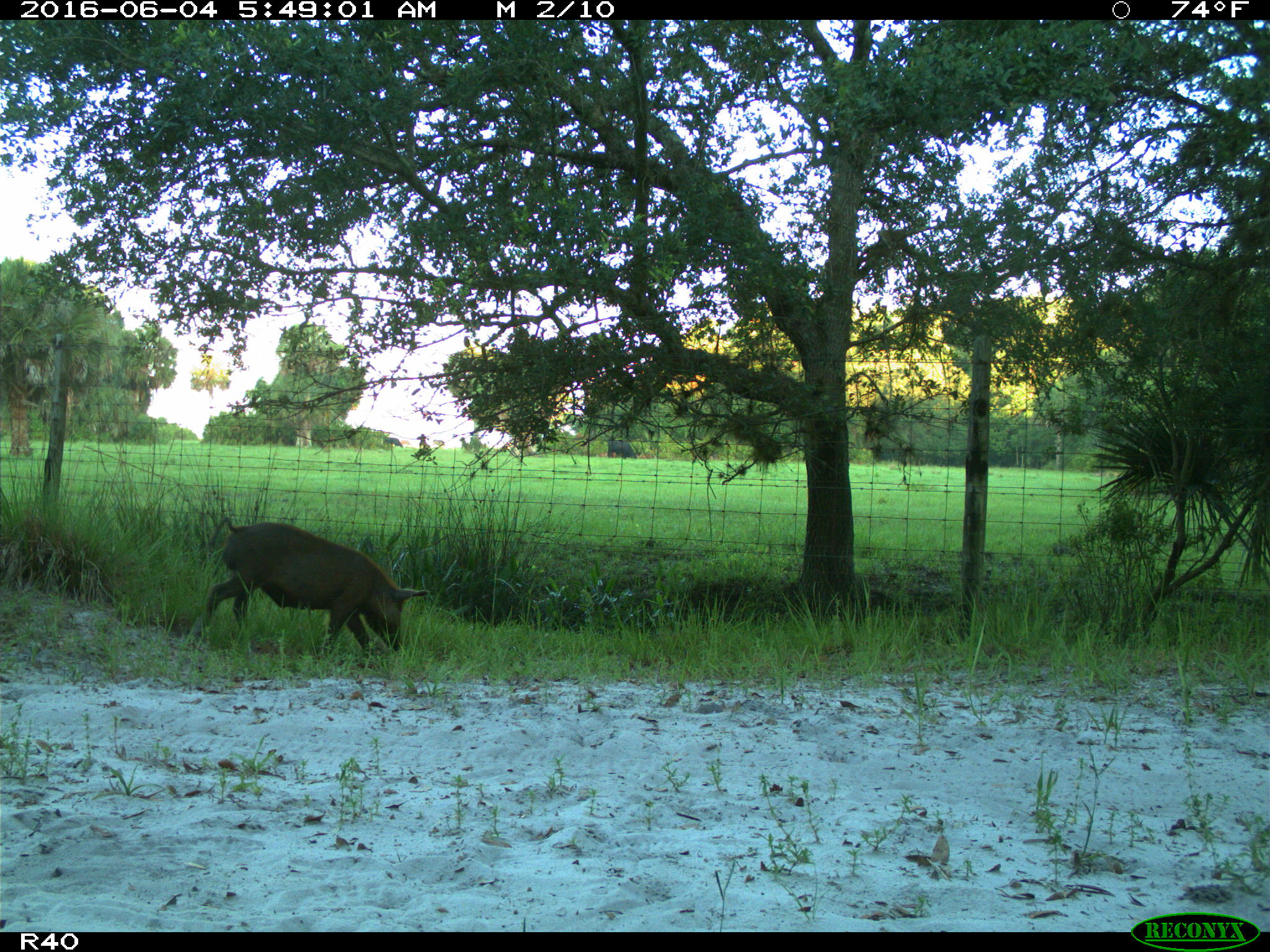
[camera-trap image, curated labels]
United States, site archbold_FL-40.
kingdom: Animalia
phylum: Chordata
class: Mammalia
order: Artiodactyla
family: Suidae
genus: Sus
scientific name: Sus scrofa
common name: wild boar